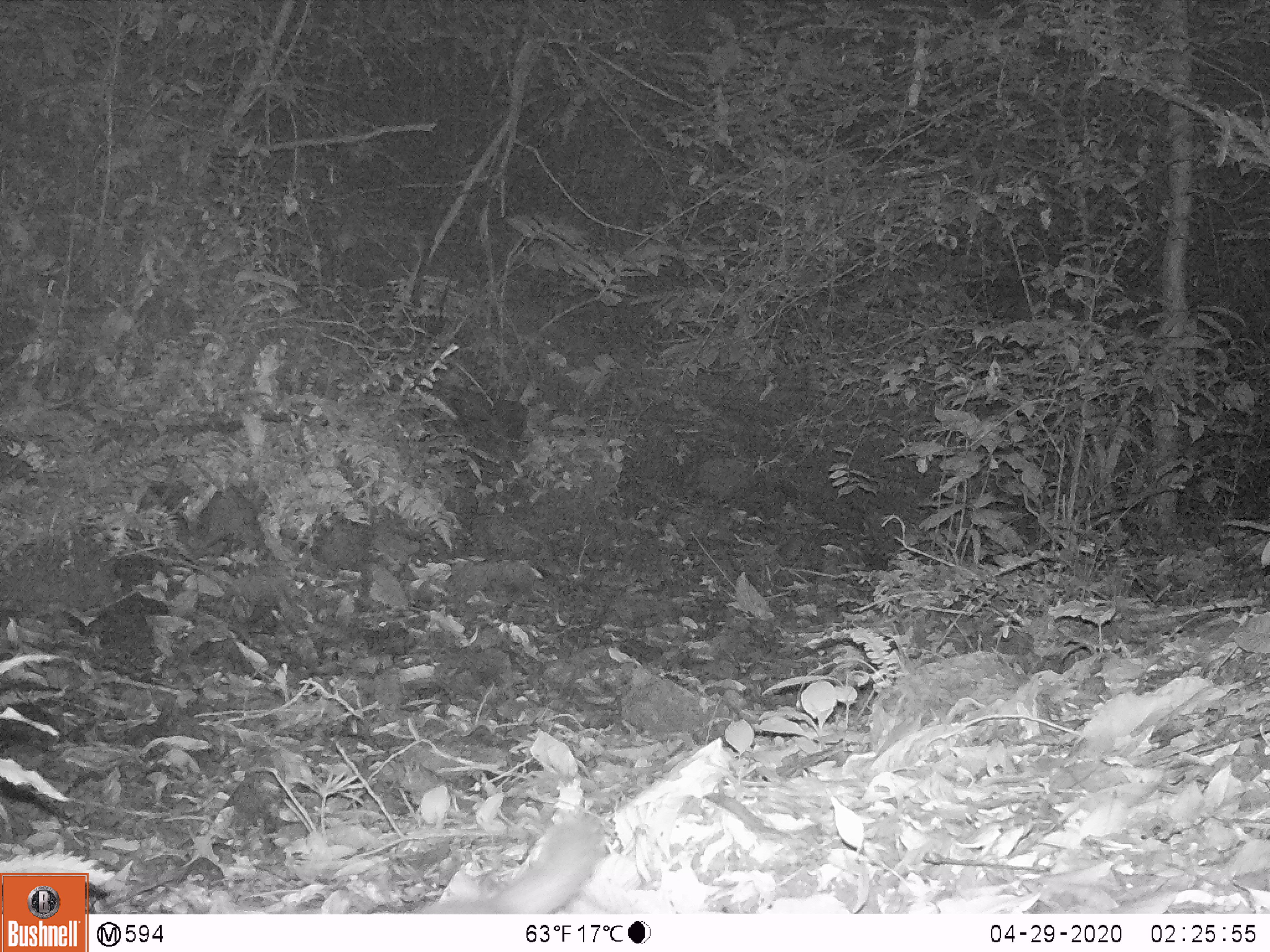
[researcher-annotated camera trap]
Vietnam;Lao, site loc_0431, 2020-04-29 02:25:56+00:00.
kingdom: Animalia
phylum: Chordata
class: Mammalia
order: Carnivora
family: Mustelidae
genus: Melogale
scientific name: Melogale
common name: ferret badger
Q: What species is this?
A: Ferret badger (Melogale).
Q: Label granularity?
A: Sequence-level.